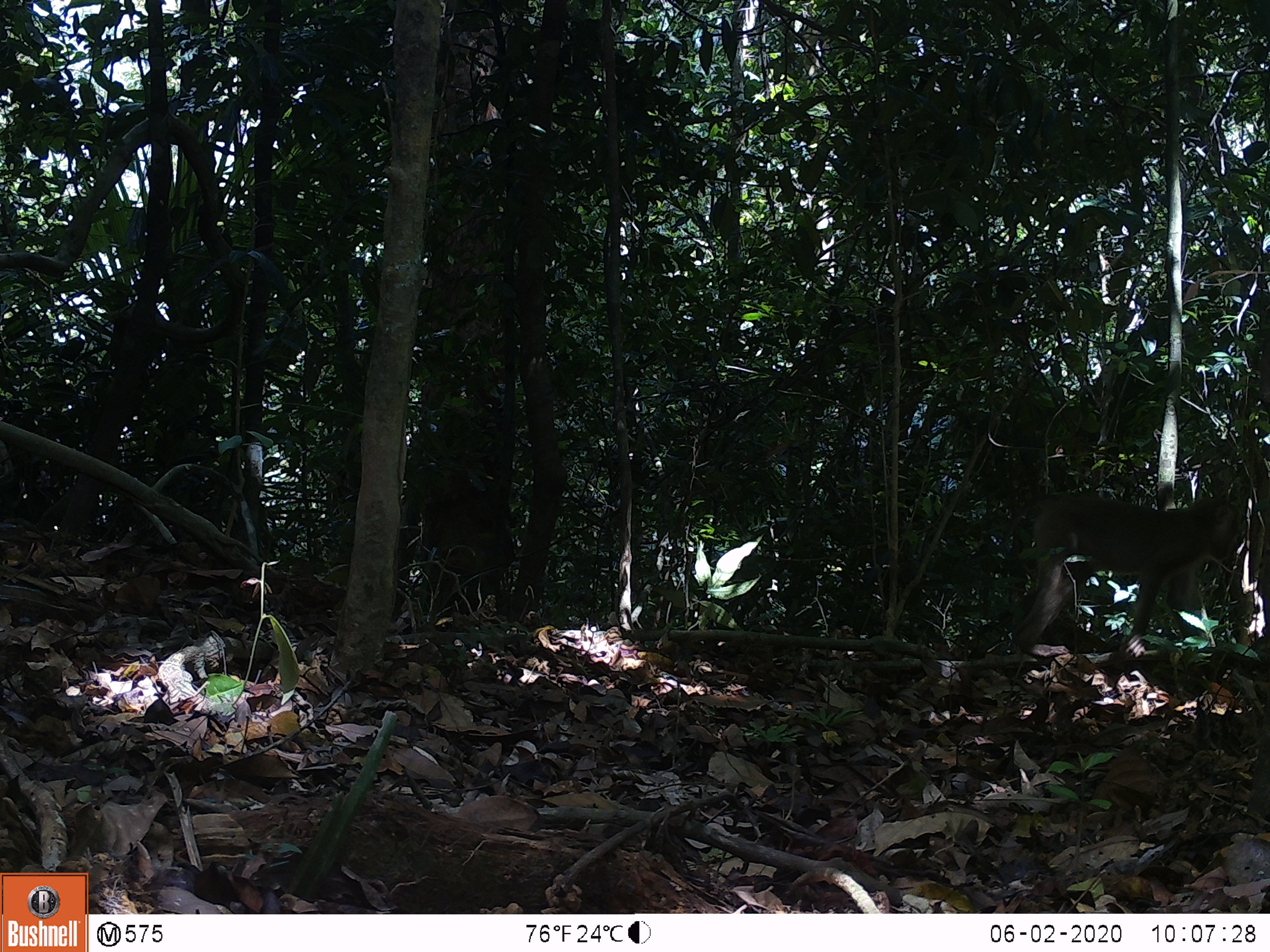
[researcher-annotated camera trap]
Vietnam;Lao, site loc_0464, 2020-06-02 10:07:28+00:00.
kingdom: Animalia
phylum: Chordata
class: Mammalia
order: Primates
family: Cercopithecidae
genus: Macaca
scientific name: Macaca nemestrina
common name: pig-tailed macaque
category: pig tailed macaque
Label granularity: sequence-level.